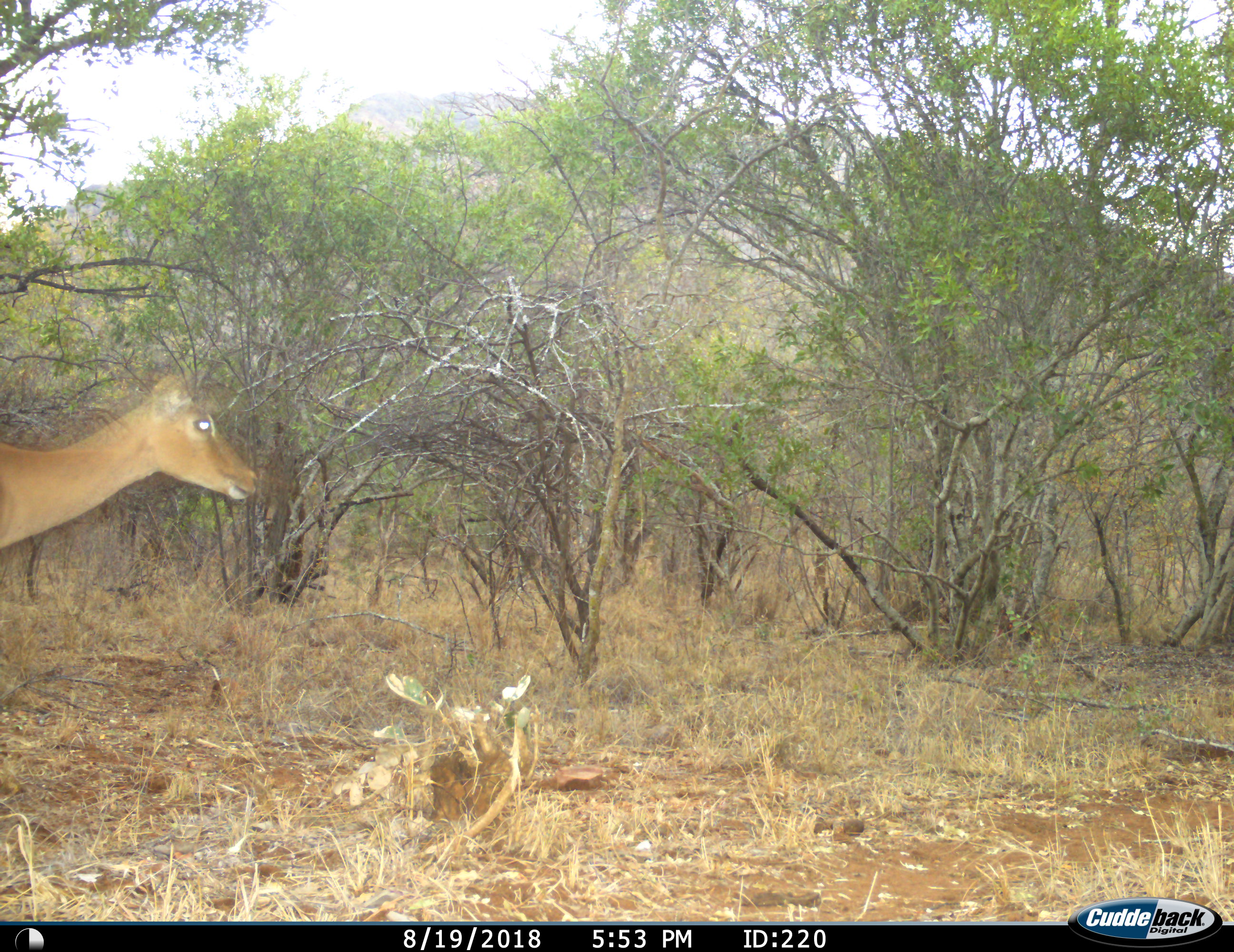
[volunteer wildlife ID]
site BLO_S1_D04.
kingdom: Animalia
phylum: Chordata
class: Mammalia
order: Artiodactyla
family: Bovidae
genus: Aepyceros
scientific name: Aepyceros melampus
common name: impala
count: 1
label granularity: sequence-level